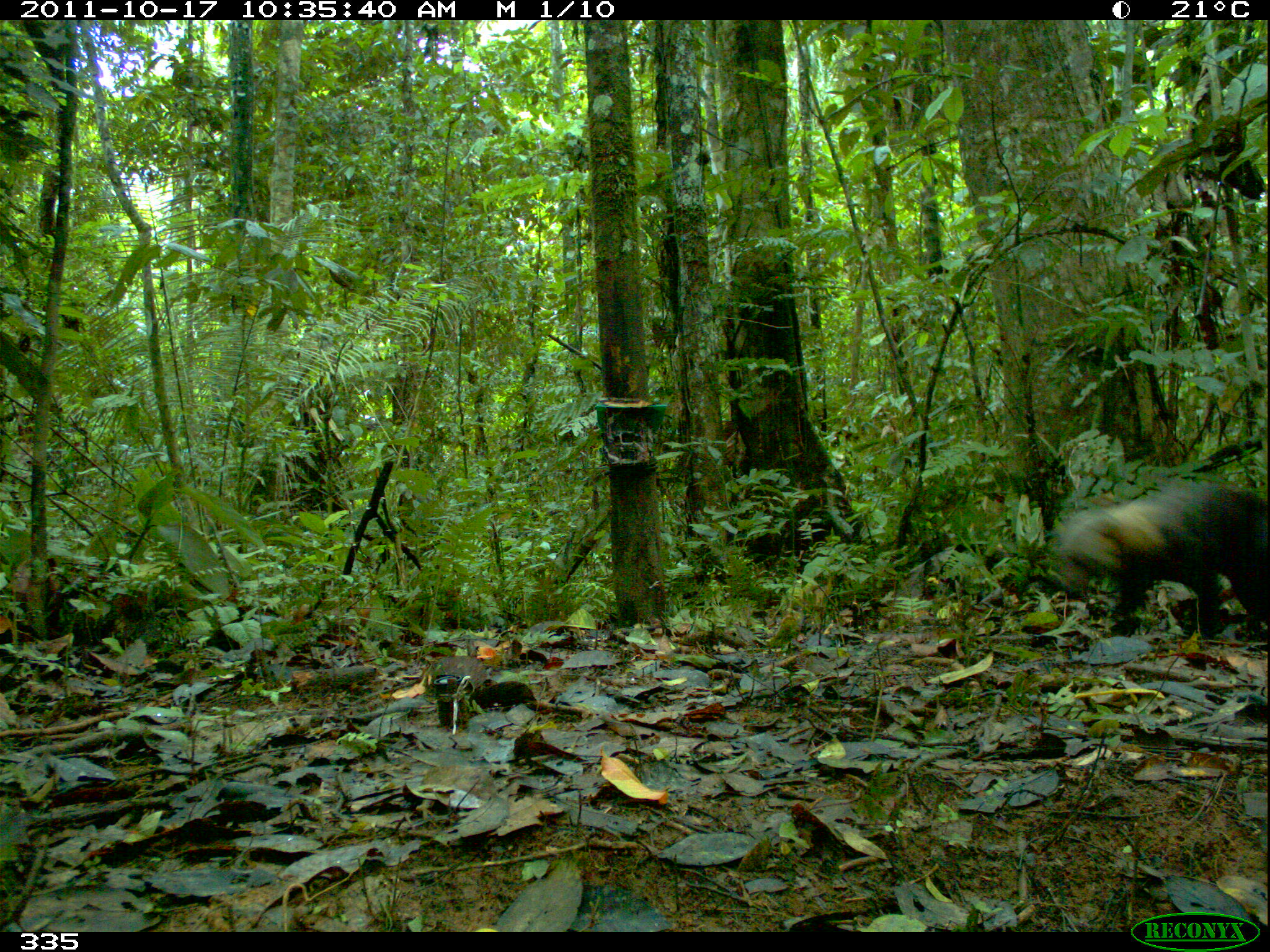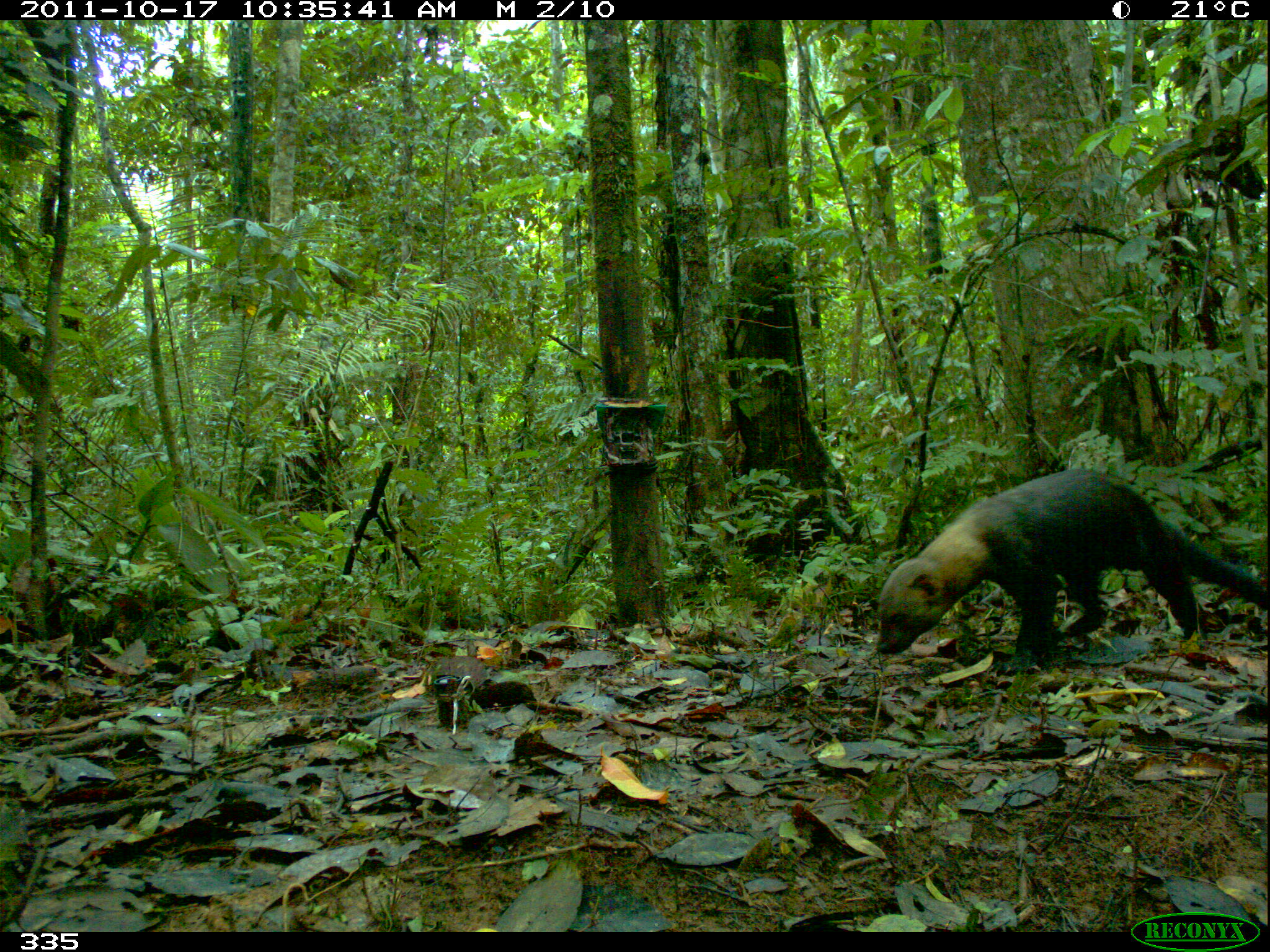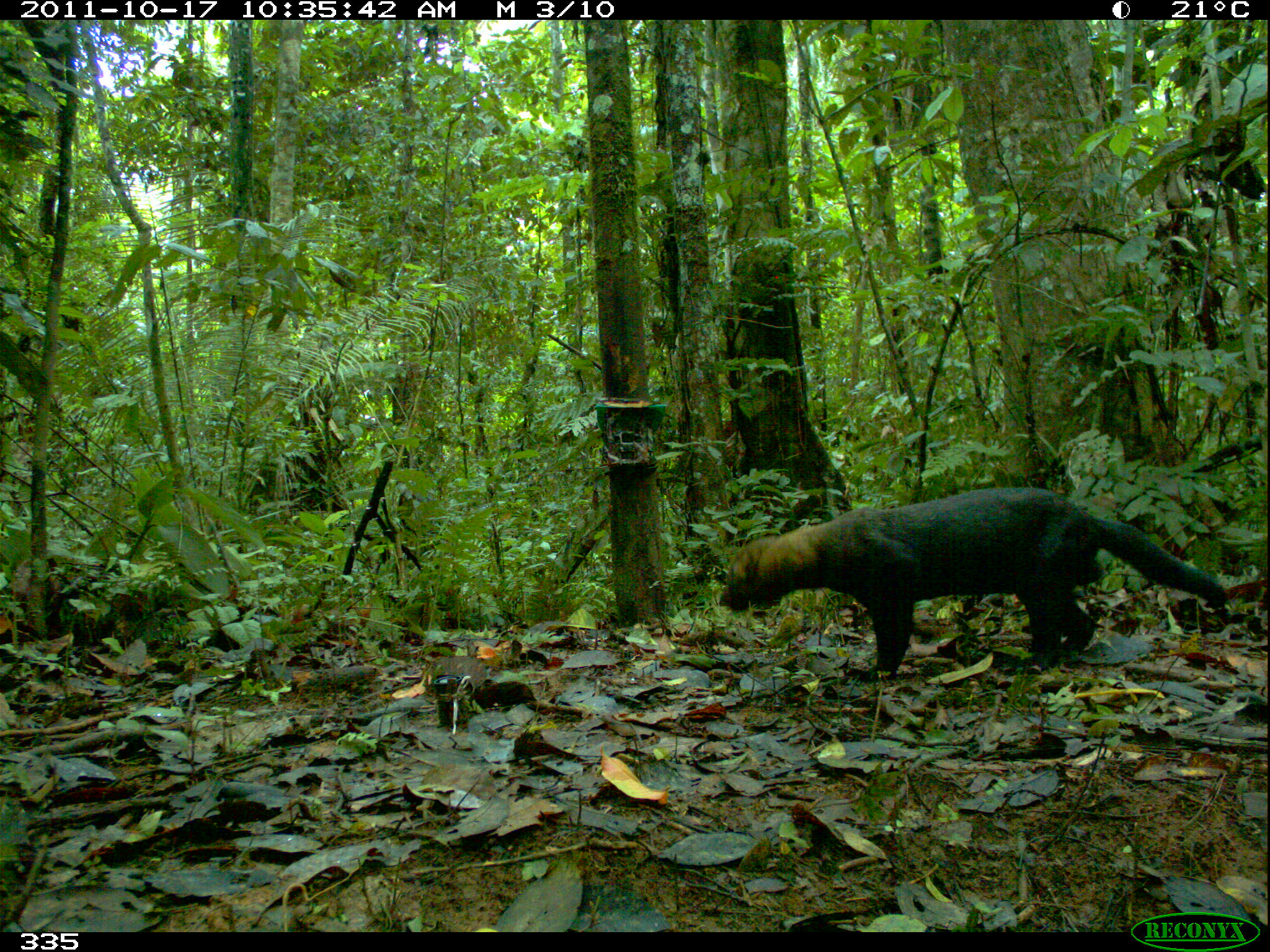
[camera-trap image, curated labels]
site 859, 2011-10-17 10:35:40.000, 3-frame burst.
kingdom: Animalia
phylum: Chordata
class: Mammalia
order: Carnivora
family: Mustelidae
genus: Eira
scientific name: Eira barbara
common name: tayra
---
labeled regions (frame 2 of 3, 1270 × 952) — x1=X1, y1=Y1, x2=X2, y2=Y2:
eira barbara: x1=872, y1=468, x2=1270, y2=670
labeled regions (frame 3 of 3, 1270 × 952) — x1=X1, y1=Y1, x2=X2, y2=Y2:
eira barbara: x1=717, y1=484, x2=1230, y2=676